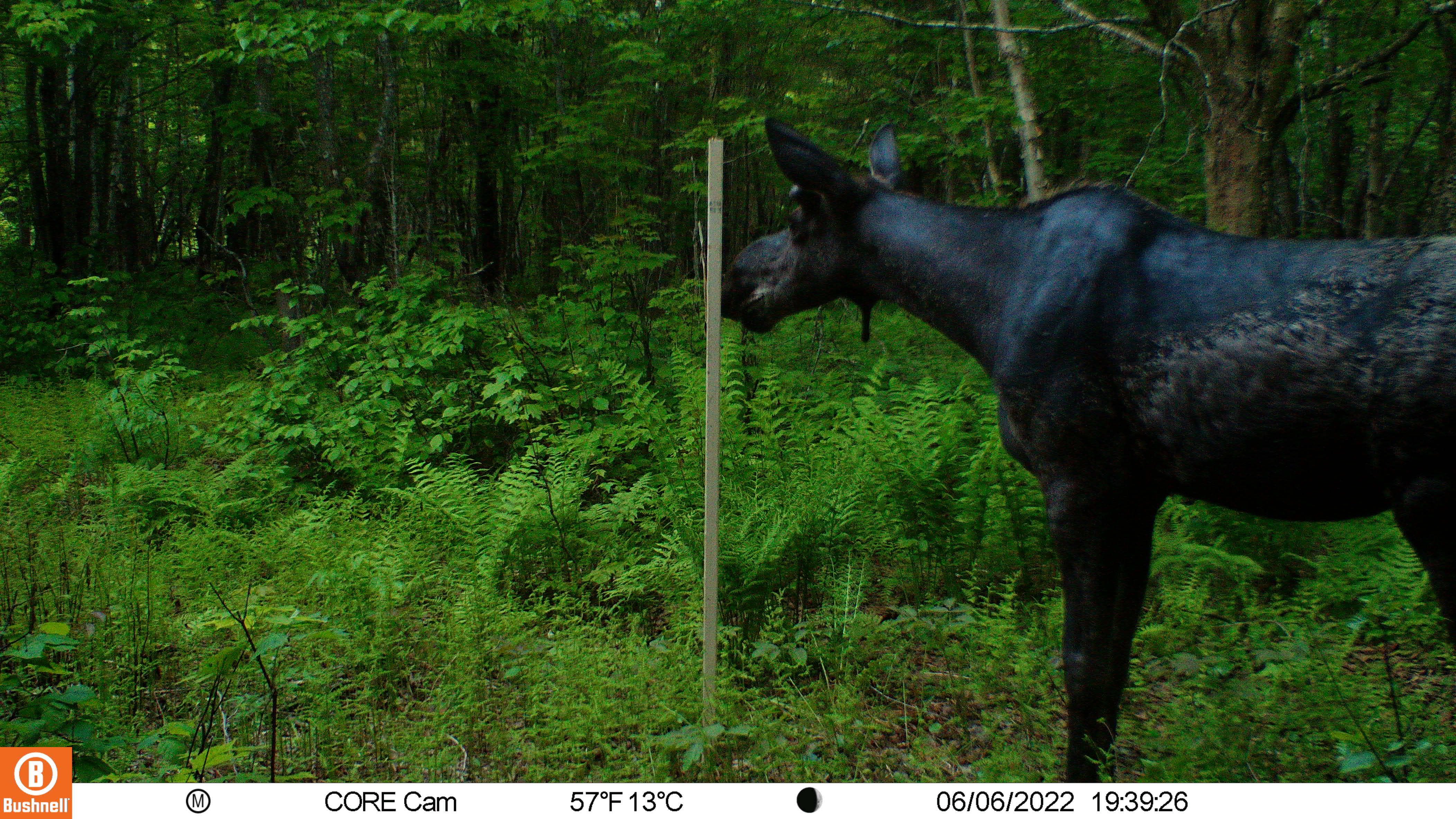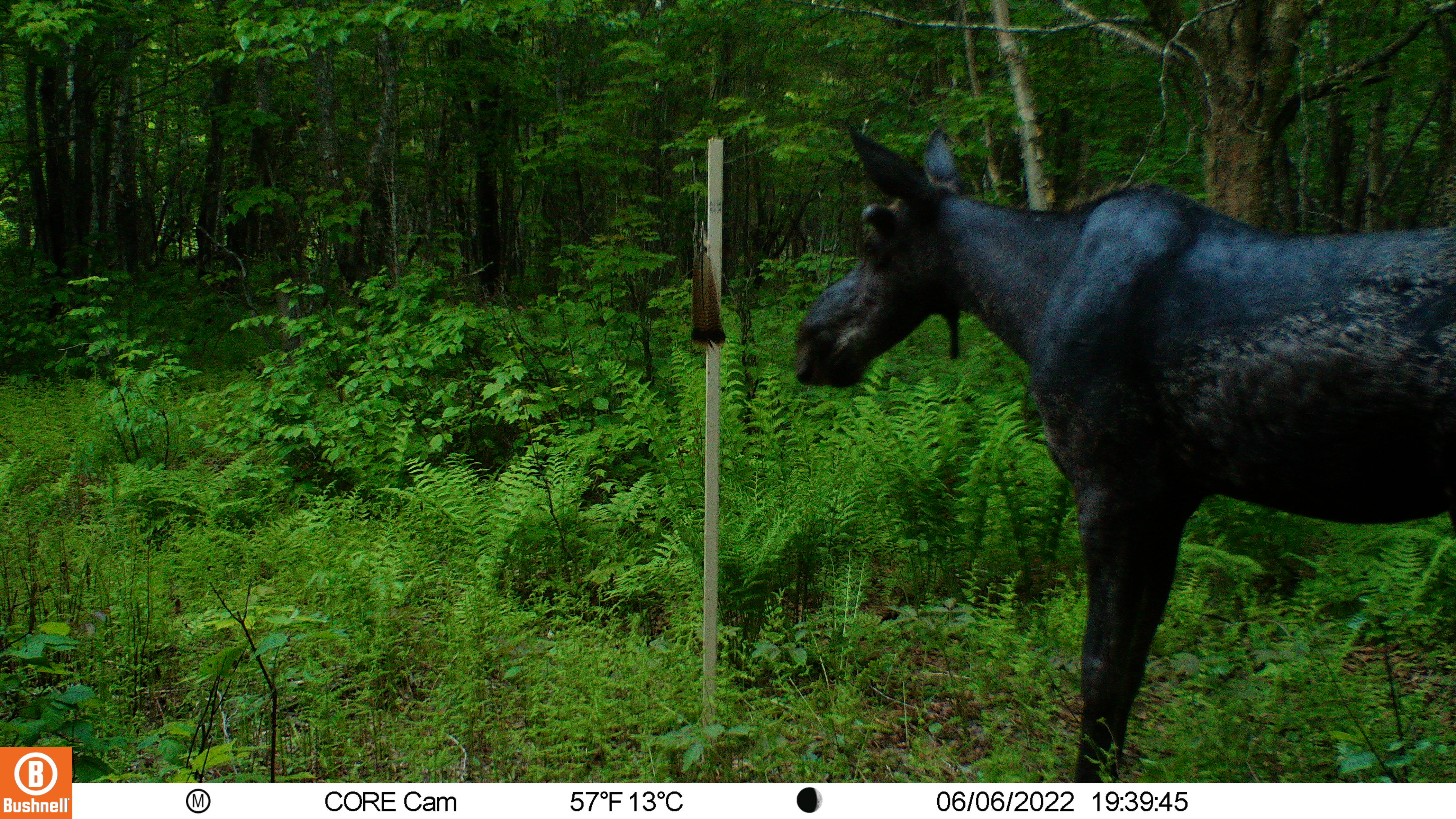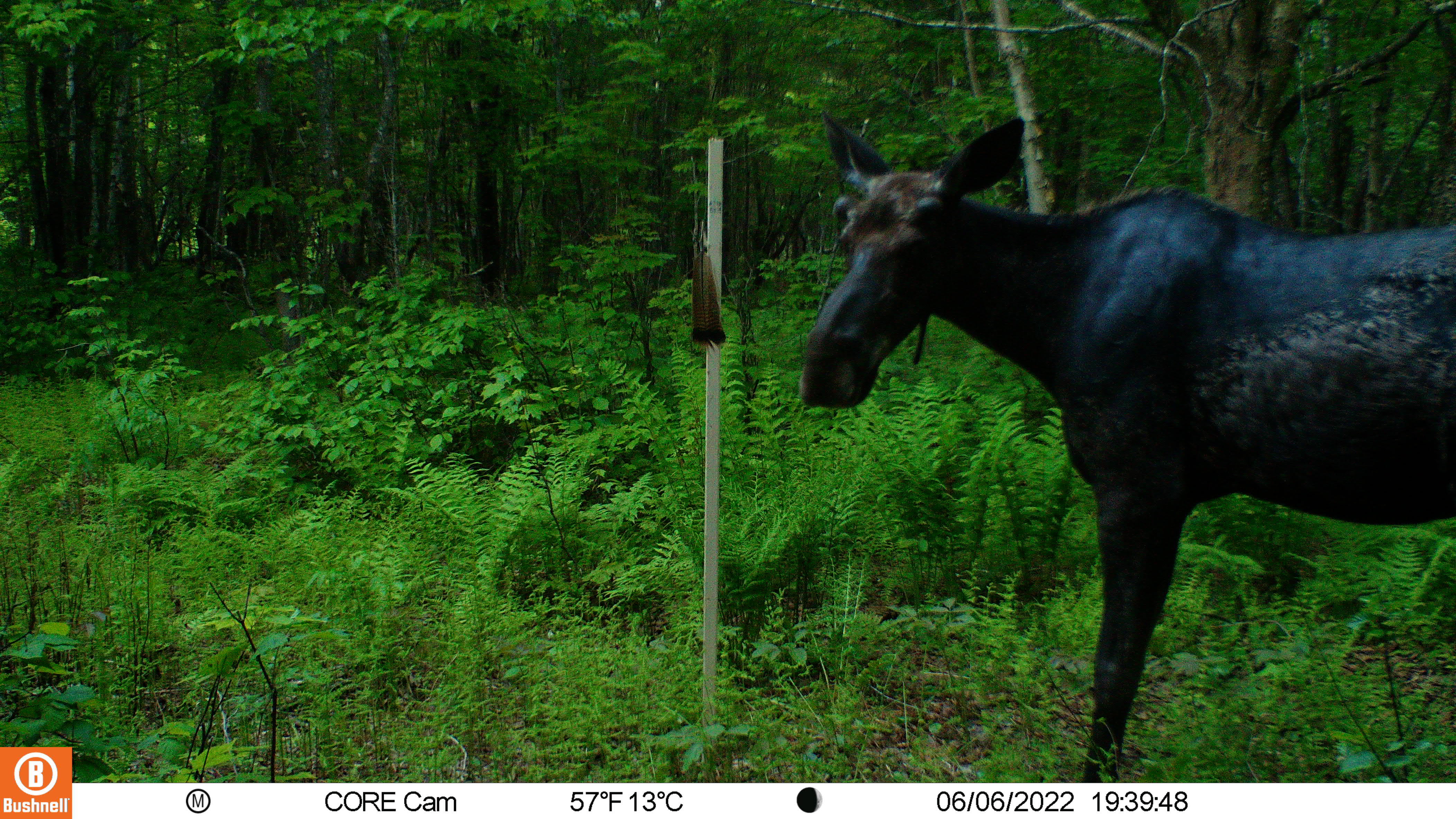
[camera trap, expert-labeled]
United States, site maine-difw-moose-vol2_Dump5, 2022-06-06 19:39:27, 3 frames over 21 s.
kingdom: Animalia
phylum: Chordata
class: Mammalia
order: Artiodactyla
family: Cervidae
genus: Alces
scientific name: Alces alces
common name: moose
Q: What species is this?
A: Moose (Alces alces).